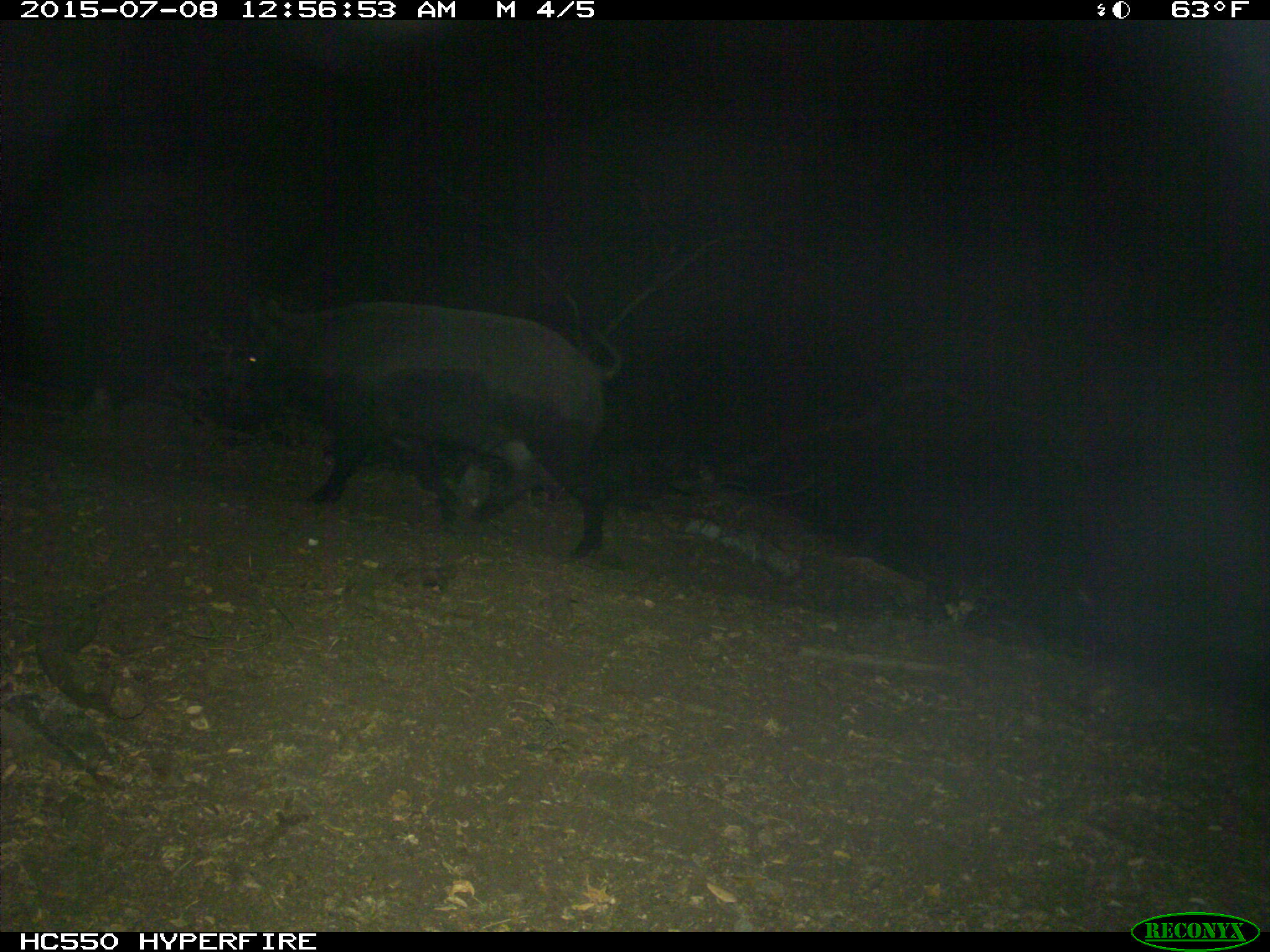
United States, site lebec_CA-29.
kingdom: Animalia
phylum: Chordata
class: Mammalia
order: Artiodactyla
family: Suidae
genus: Sus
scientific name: Sus scrofa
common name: wild boar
Sus scrofa (wild boar).